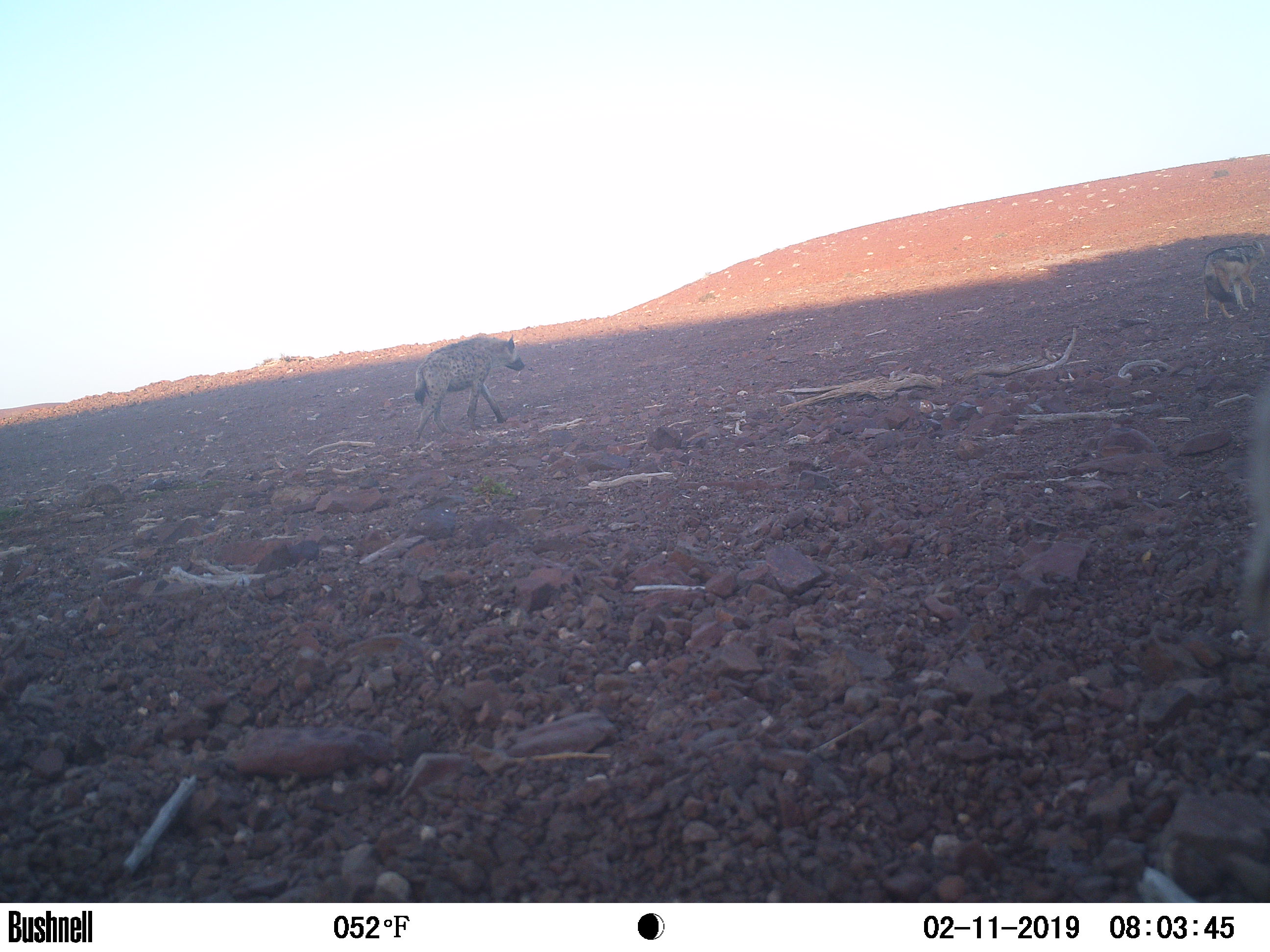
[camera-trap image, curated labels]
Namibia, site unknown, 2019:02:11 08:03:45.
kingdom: Animalia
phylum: Chordata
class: Mammalia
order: Carnivora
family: Hyaenidae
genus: Crocuta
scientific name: Crocuta crocuta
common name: spotted hyena